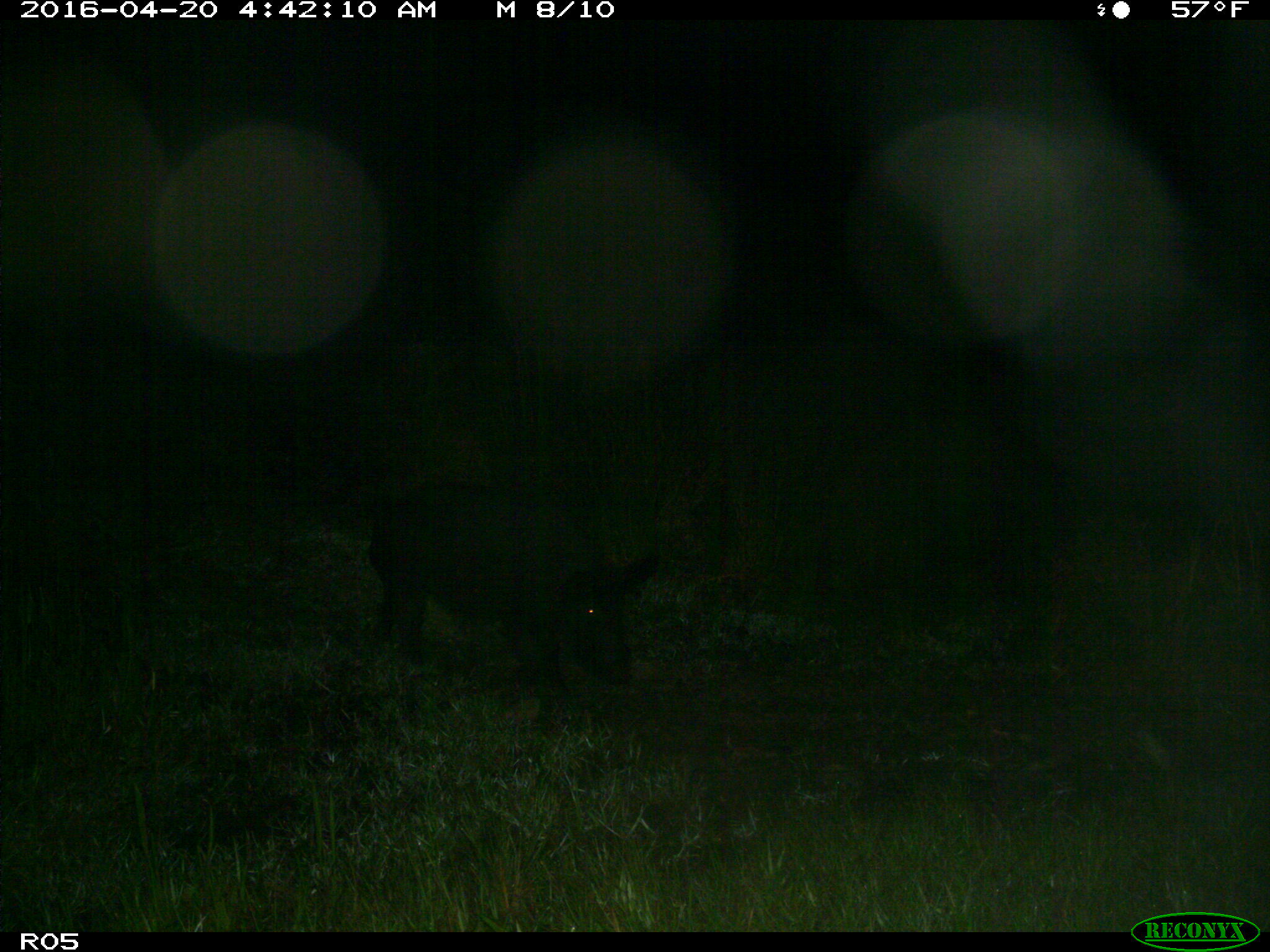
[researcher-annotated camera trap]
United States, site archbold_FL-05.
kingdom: Animalia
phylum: Chordata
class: Mammalia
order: Artiodactyla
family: Suidae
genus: Sus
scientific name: Sus scrofa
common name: wild boar